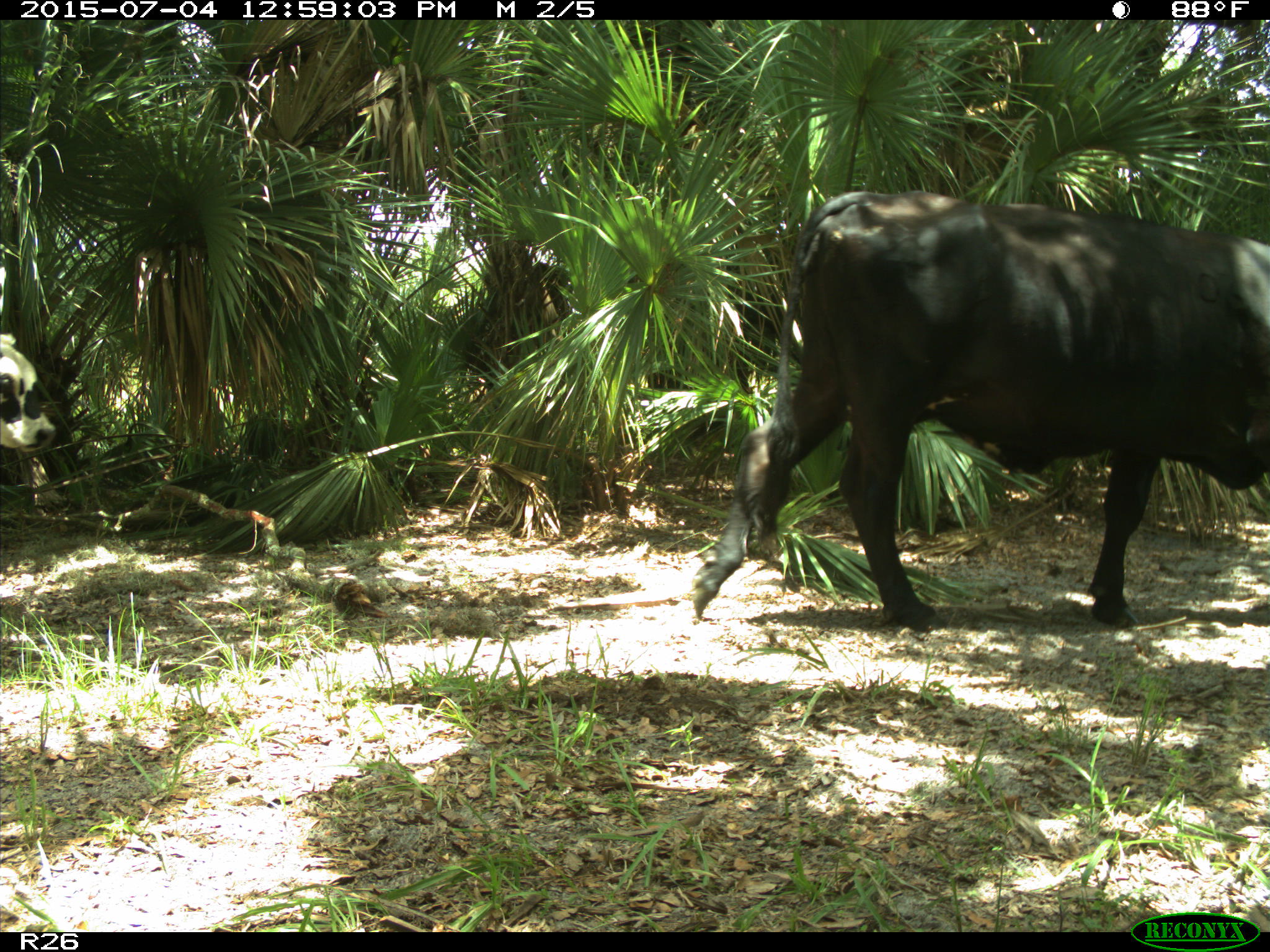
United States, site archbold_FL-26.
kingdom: Animalia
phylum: Chordata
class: Mammalia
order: Artiodactyla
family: Bovidae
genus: Bos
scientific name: Bos taurus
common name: domestic cow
Bos taurus (domestic cow).